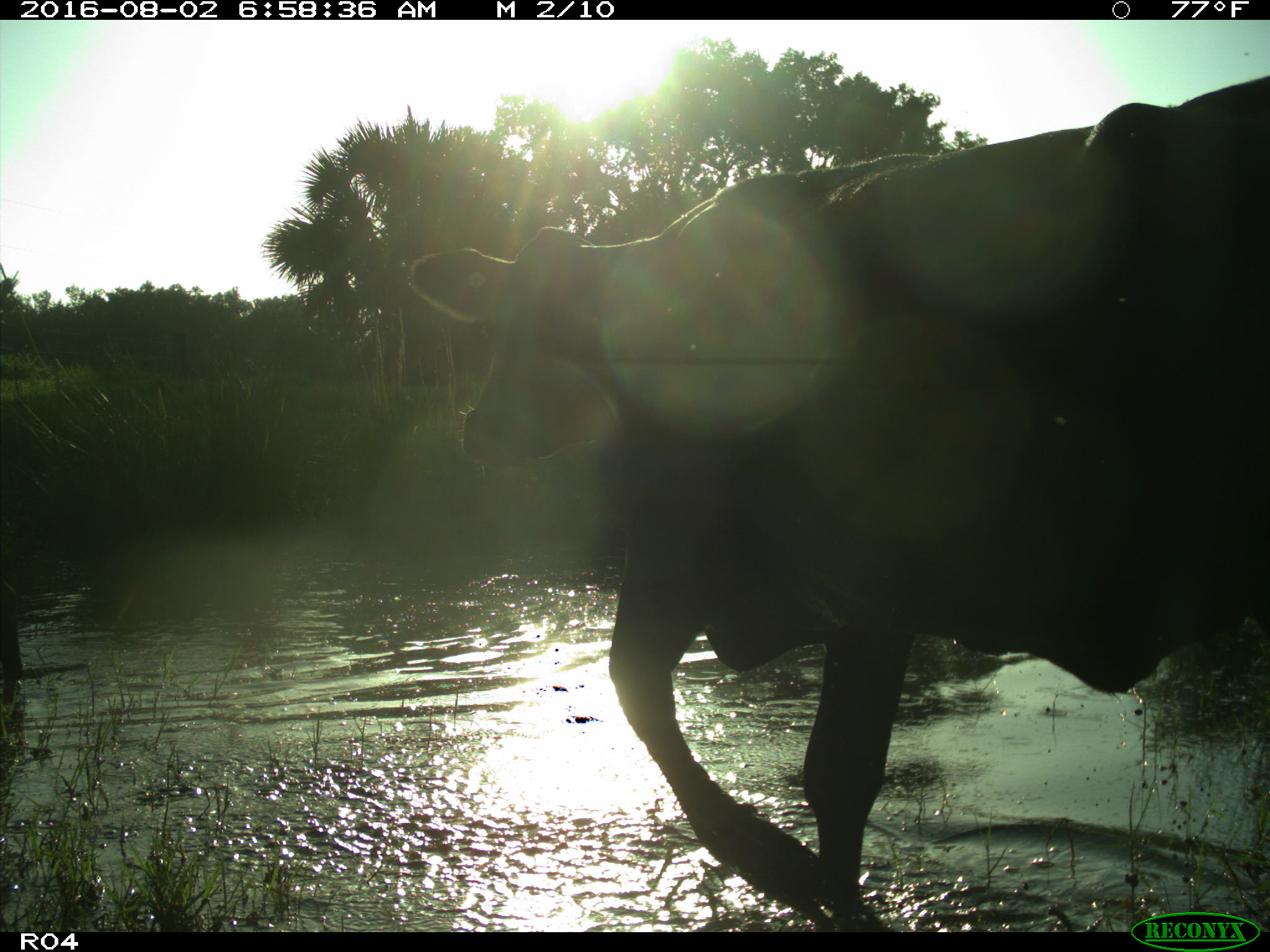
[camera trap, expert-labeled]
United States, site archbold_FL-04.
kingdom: Animalia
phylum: Chordata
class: Mammalia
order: Artiodactyla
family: Bovidae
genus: Bos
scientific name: Bos taurus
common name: domestic cow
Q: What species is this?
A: Bos taurus (domestic cow).